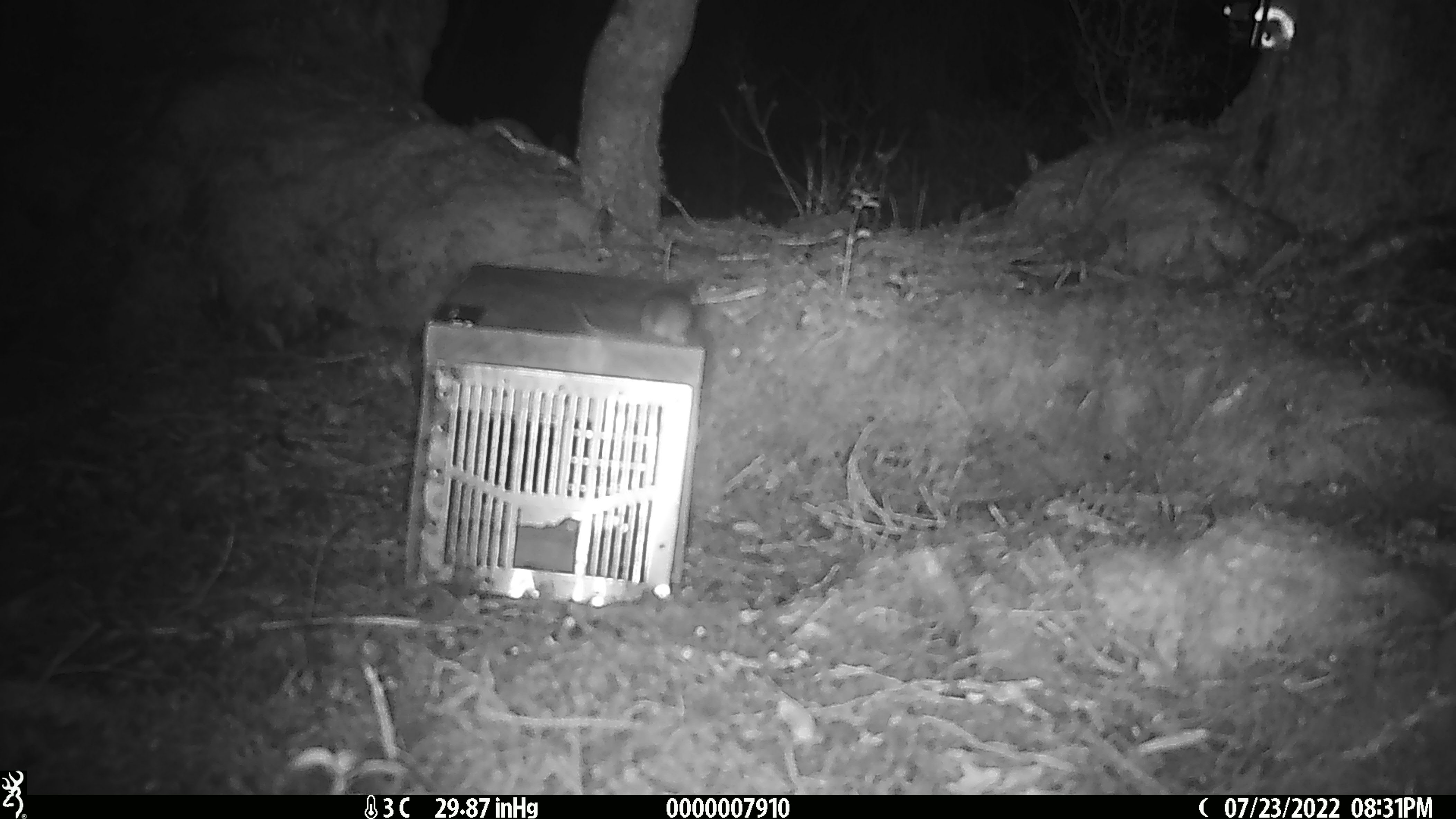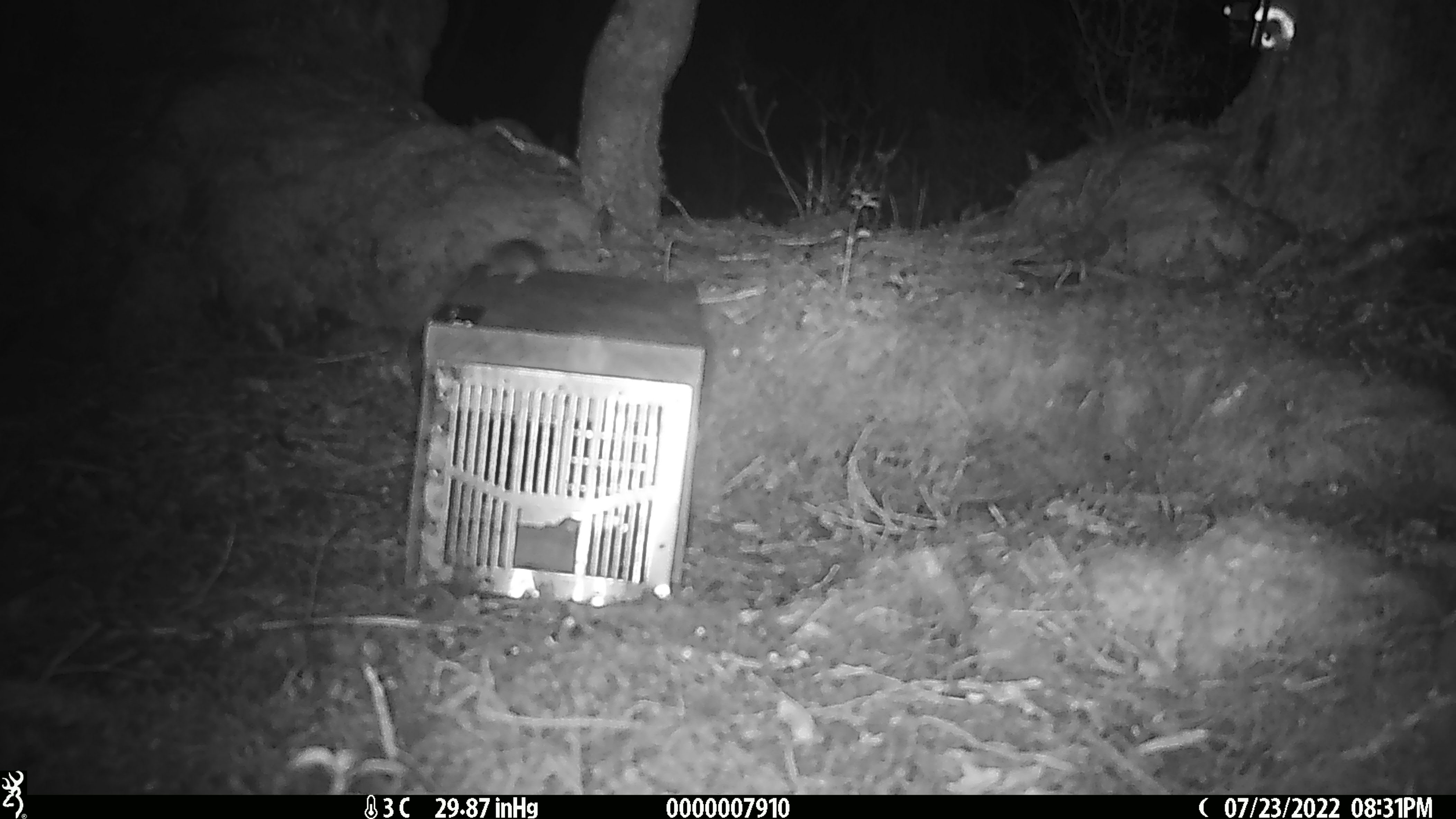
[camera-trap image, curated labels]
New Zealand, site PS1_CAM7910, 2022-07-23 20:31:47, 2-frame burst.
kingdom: Animalia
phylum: Chordata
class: Mammalia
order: Rodentia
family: Muridae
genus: Mus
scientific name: Mus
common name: mouse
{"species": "mouse (Mus)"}